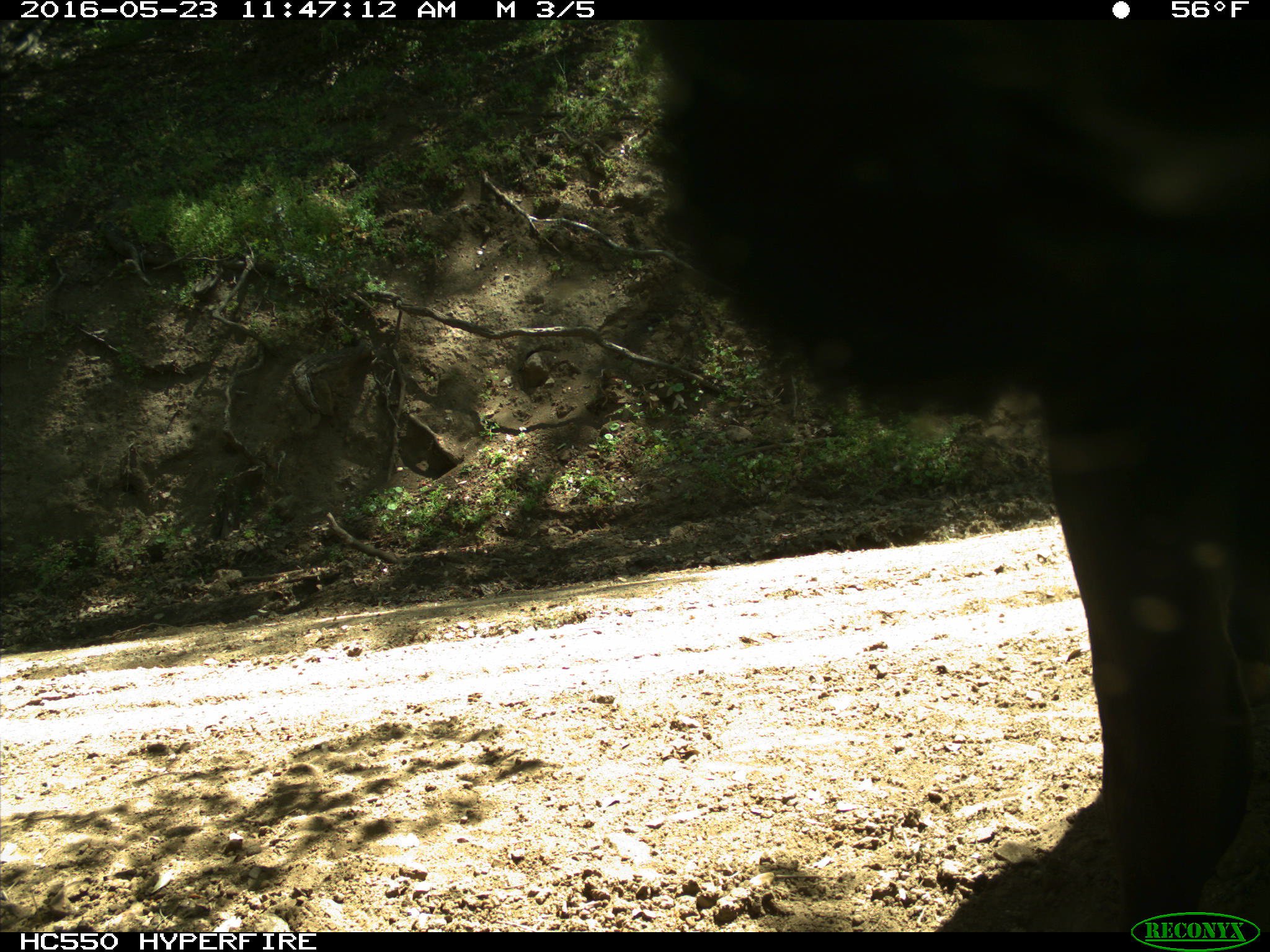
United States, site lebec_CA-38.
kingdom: Animalia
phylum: Chordata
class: Mammalia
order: Artiodactyla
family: Bovidae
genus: Bos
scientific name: Bos taurus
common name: domestic cow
Bos taurus (domestic cow).